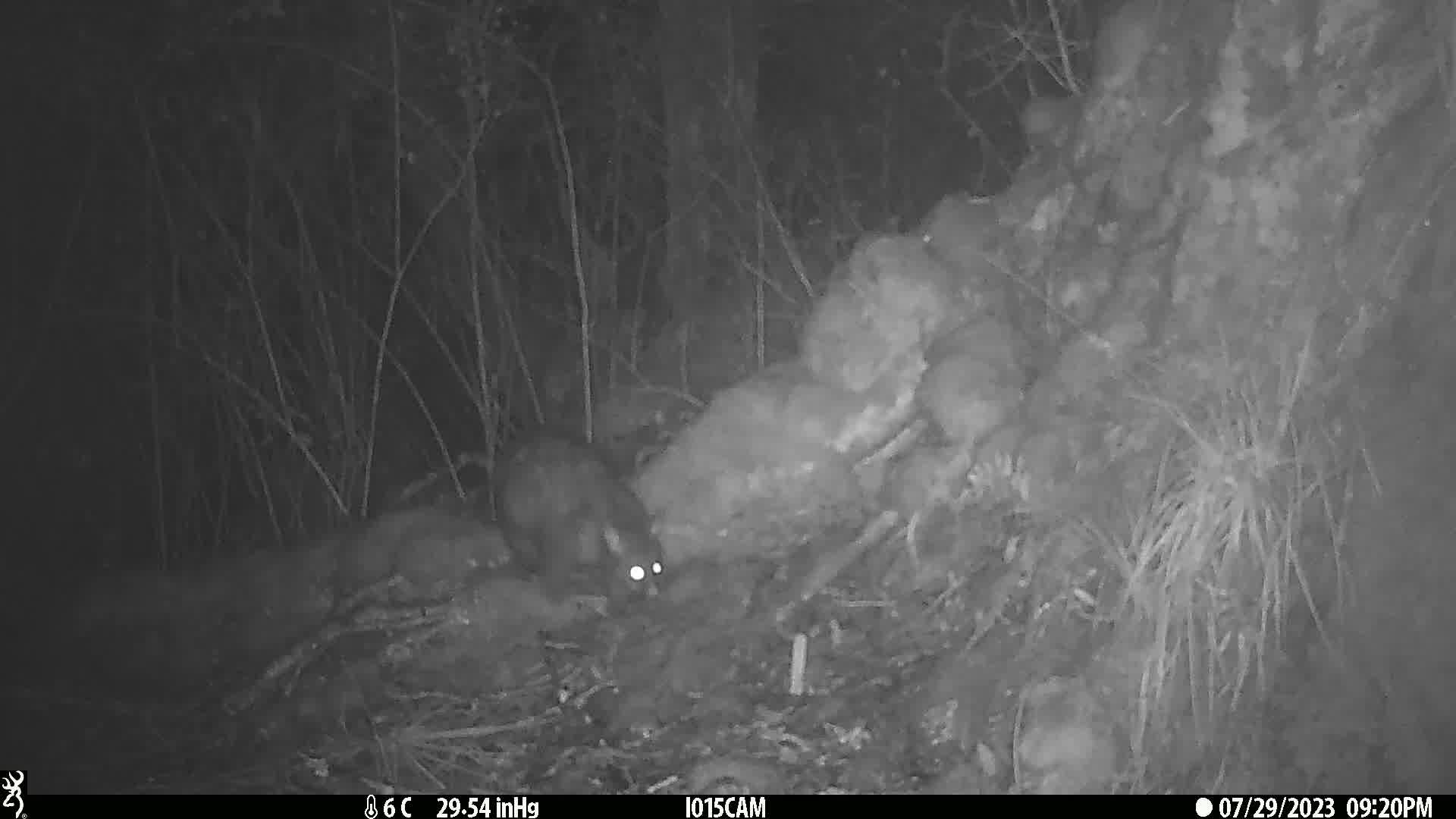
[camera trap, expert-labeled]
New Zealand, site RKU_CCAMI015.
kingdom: Animalia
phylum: Chordata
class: Mammalia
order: Diprotodontia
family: Phalangeridae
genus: Trichosurus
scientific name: Trichosurus vulpecula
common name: common brushtail possum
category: possum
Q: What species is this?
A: Possum (common brushtail possum) (Trichosurus vulpecula).